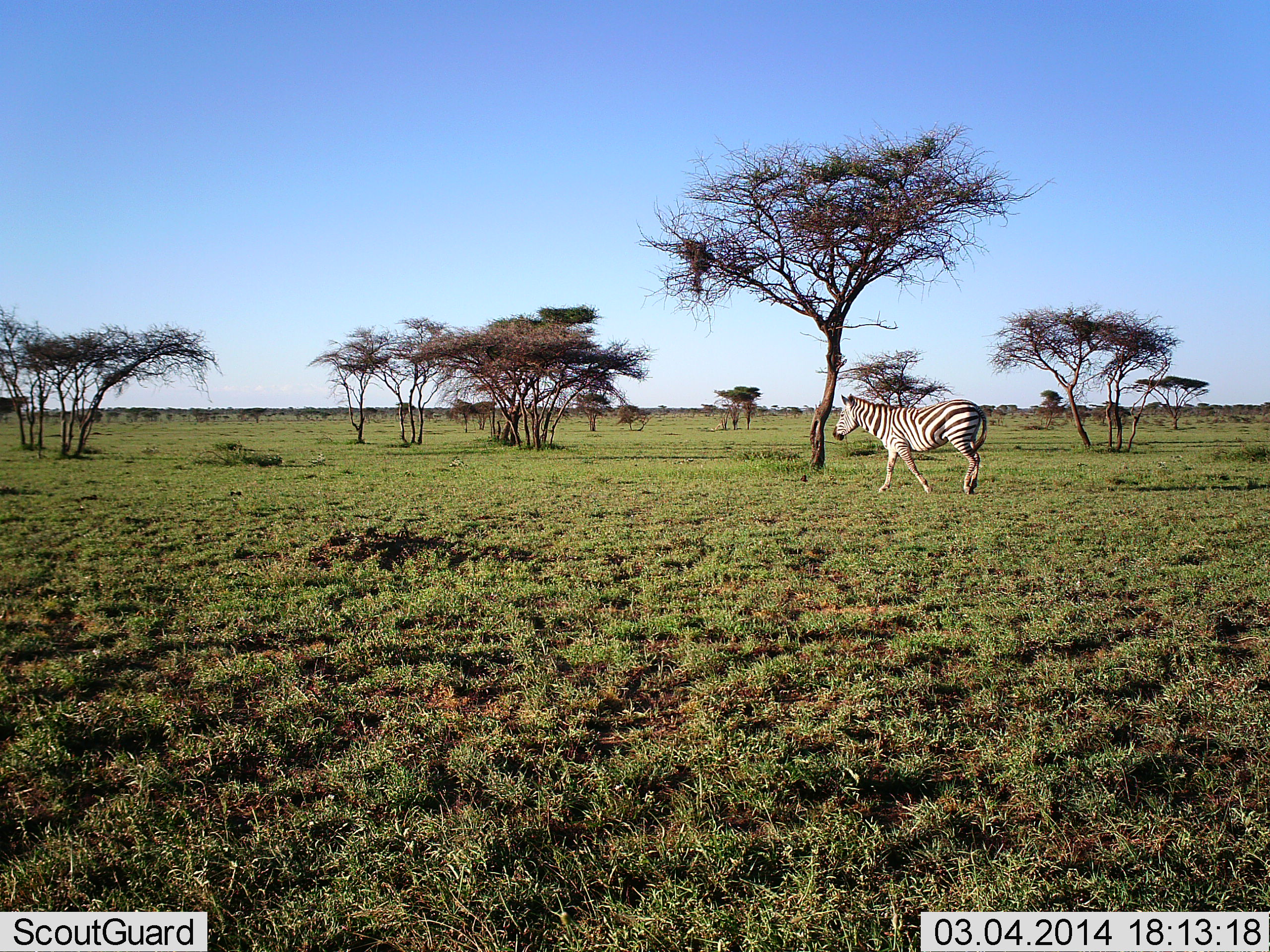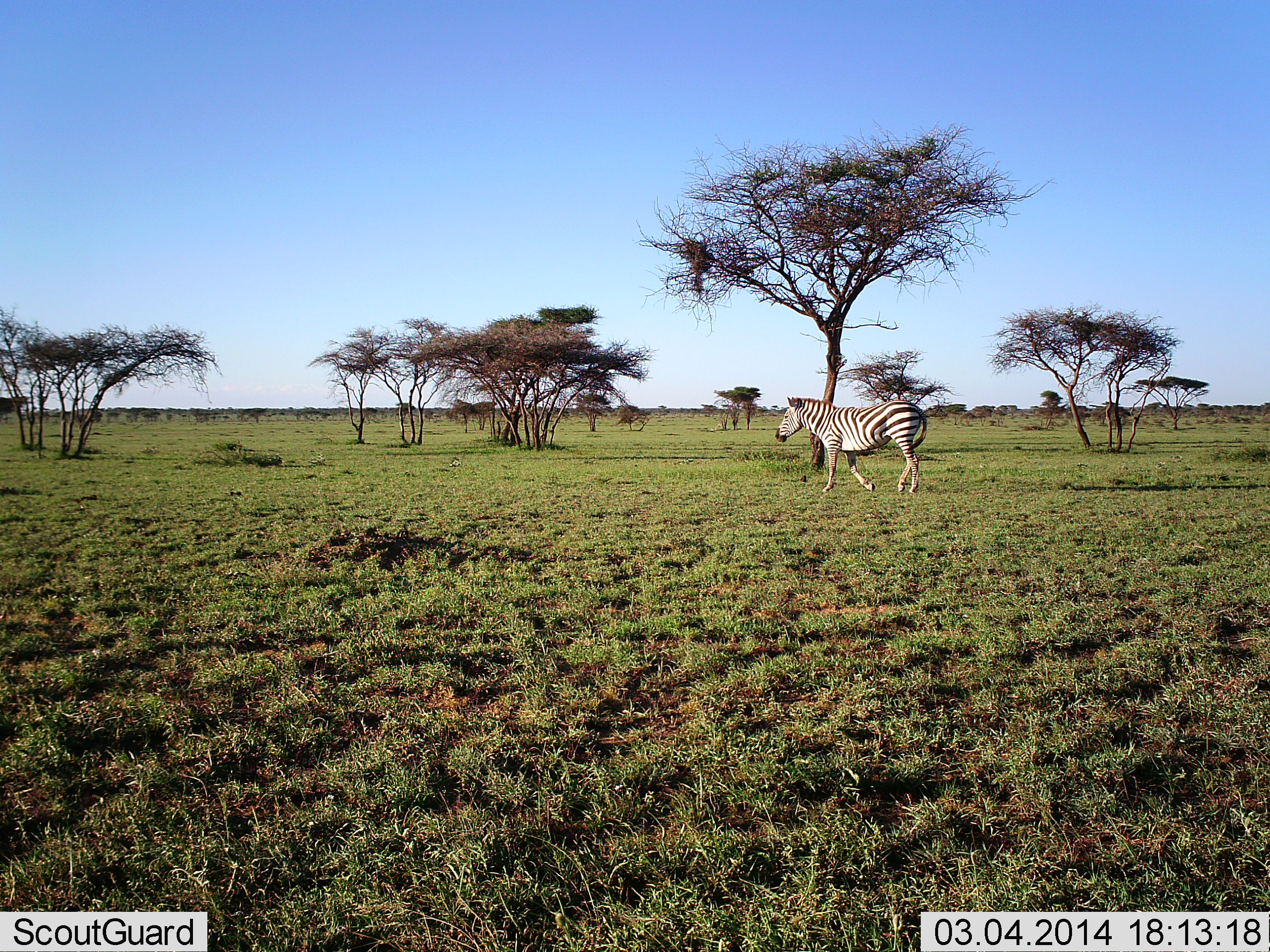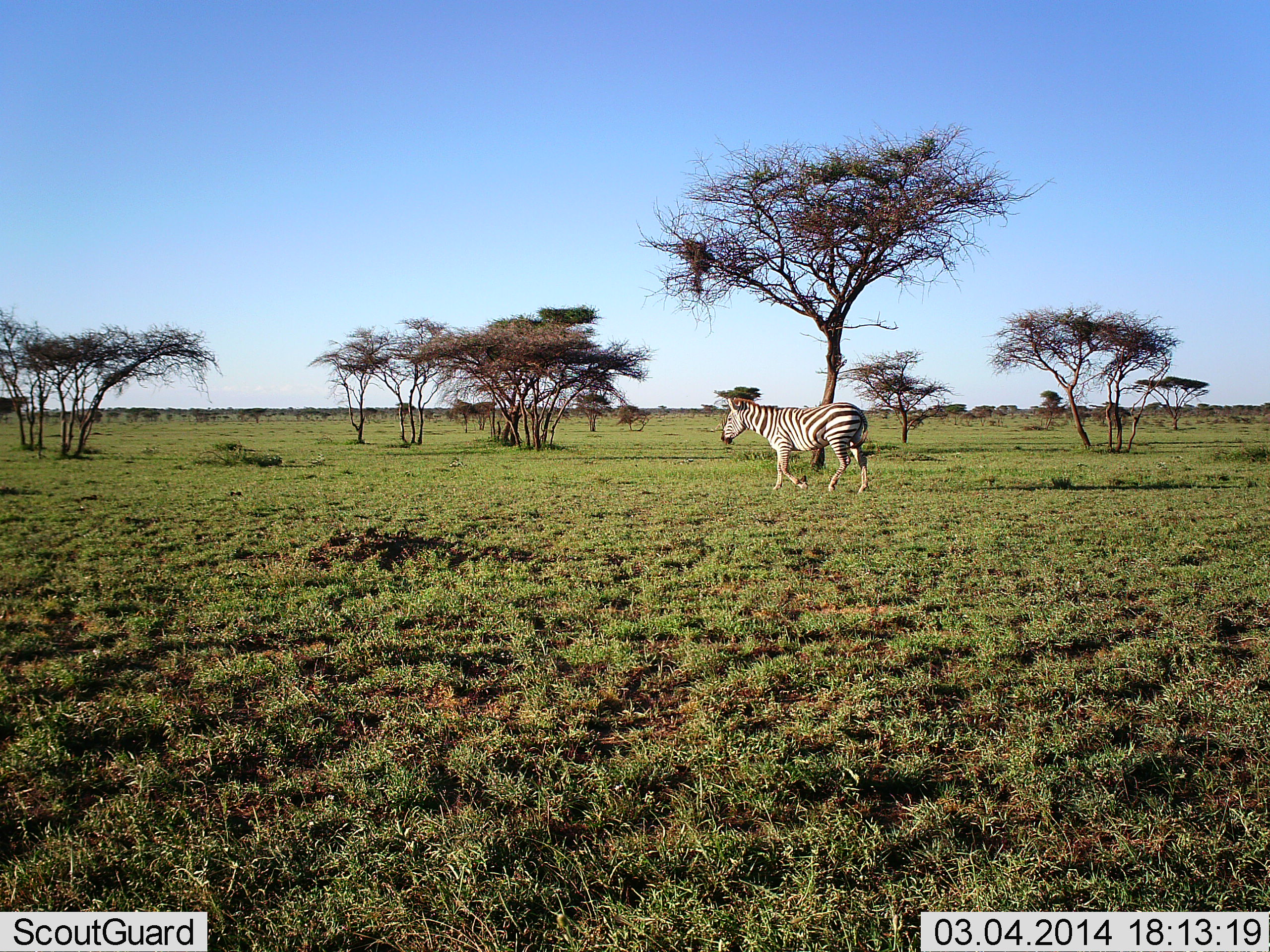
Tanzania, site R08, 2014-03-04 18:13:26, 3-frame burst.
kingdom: Animalia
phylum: Chordata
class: Mammalia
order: Perissodactyla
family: Equidae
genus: Equus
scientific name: Equus quagga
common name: plains zebra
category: zebra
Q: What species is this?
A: Zebra (plains zebra) (Equus quagga).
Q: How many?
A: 1.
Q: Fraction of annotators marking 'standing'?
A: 0%.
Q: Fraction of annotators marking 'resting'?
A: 0%.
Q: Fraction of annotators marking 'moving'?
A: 100%.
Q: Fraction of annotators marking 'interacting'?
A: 0%.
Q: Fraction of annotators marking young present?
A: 0%.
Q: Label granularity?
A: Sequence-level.